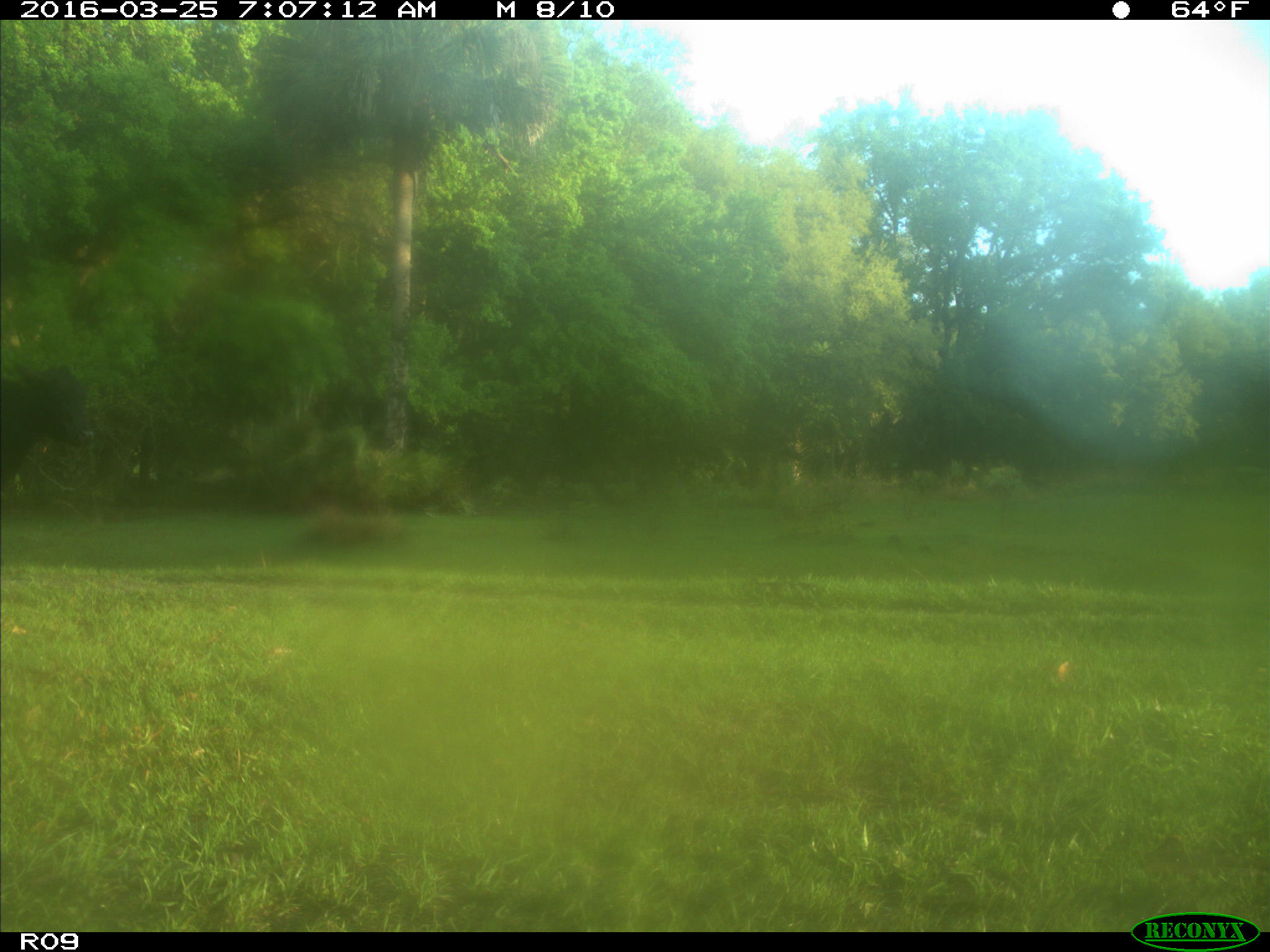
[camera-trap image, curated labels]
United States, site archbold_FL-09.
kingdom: Animalia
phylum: Chordata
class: Mammalia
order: Artiodactyla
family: Bovidae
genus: Bos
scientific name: Bos taurus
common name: domestic cow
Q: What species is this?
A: Bos taurus (domestic cow).